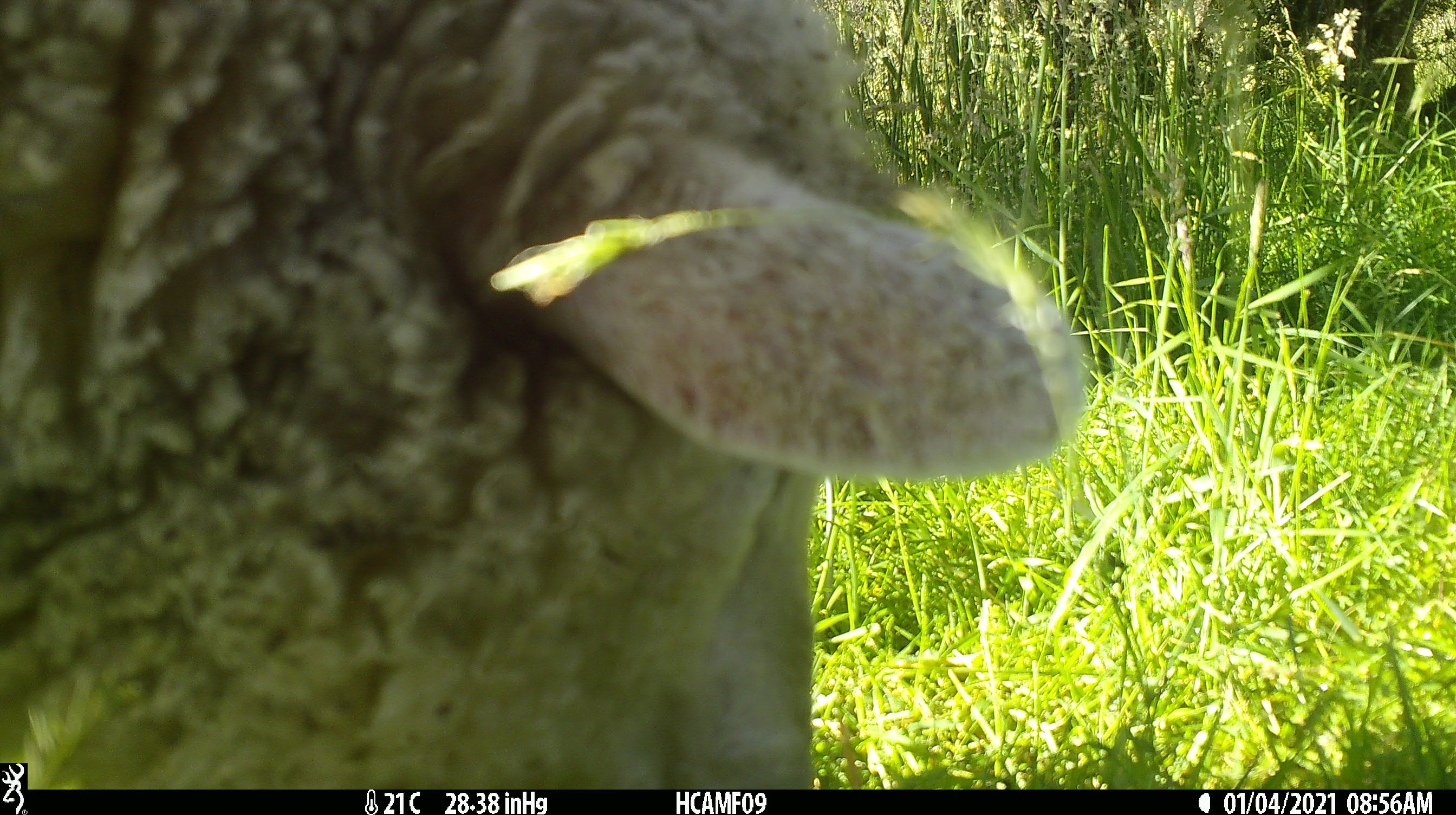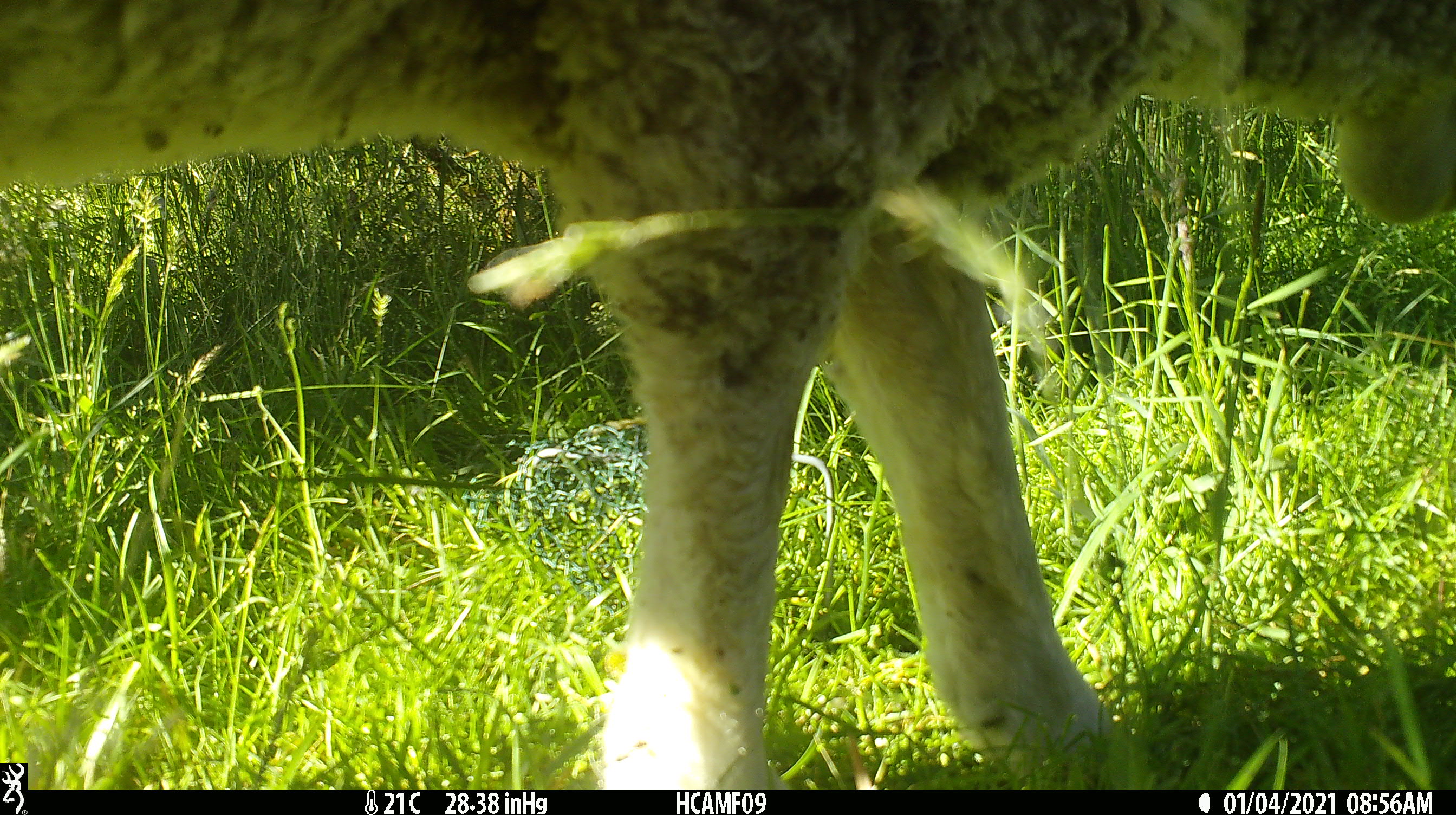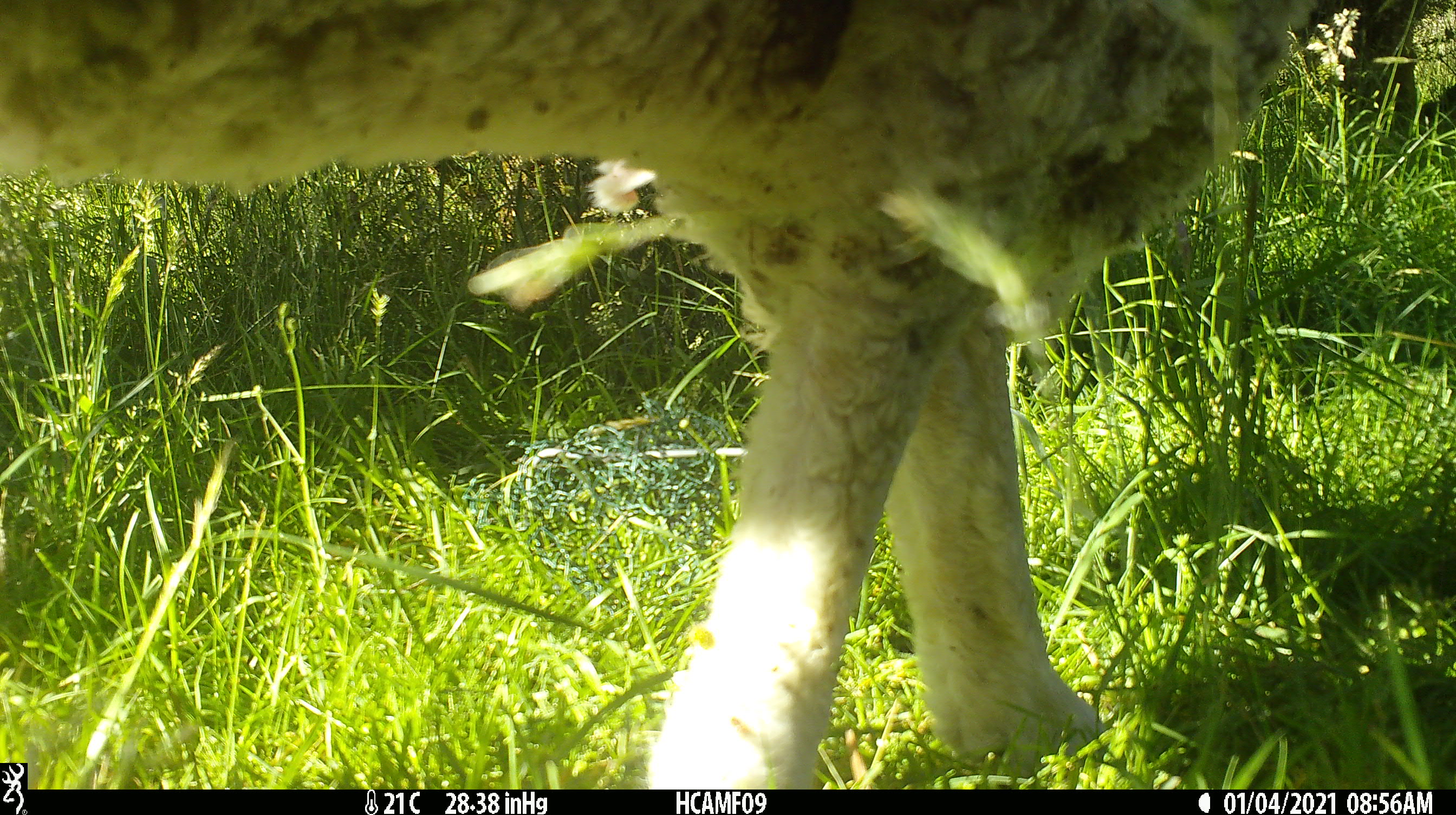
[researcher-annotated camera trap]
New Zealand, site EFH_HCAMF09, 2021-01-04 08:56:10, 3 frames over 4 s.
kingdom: Animalia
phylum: Chordata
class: Mammalia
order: Artiodactyla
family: Bovidae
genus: Ovis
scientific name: Ovis aries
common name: domestic sheep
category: sheep